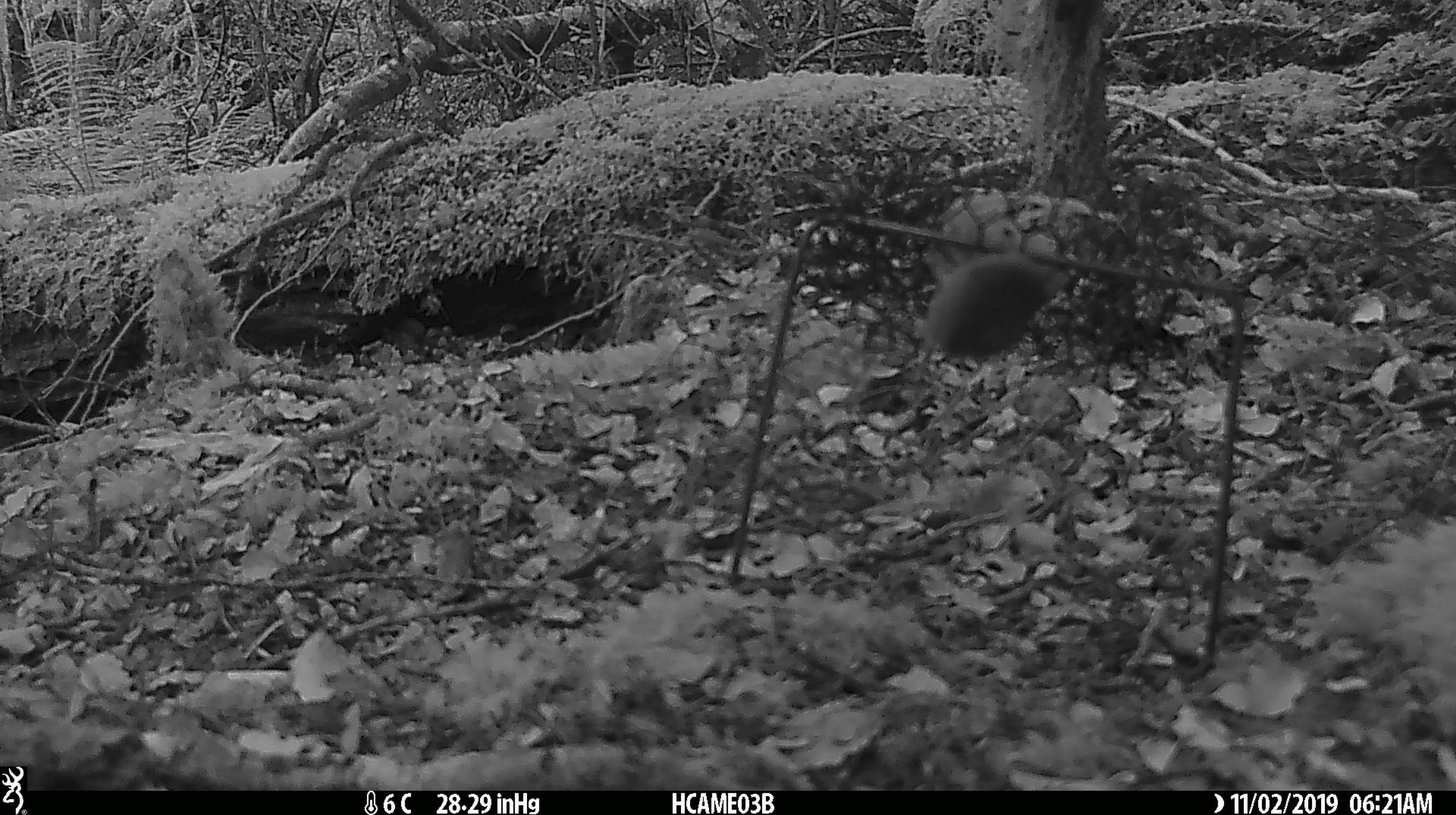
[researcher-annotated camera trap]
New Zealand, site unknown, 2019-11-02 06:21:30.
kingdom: Animalia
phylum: Chordata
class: Mammalia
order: Rodentia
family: Muridae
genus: Mus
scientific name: Mus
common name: mouse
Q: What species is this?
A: Mouse (Mus).